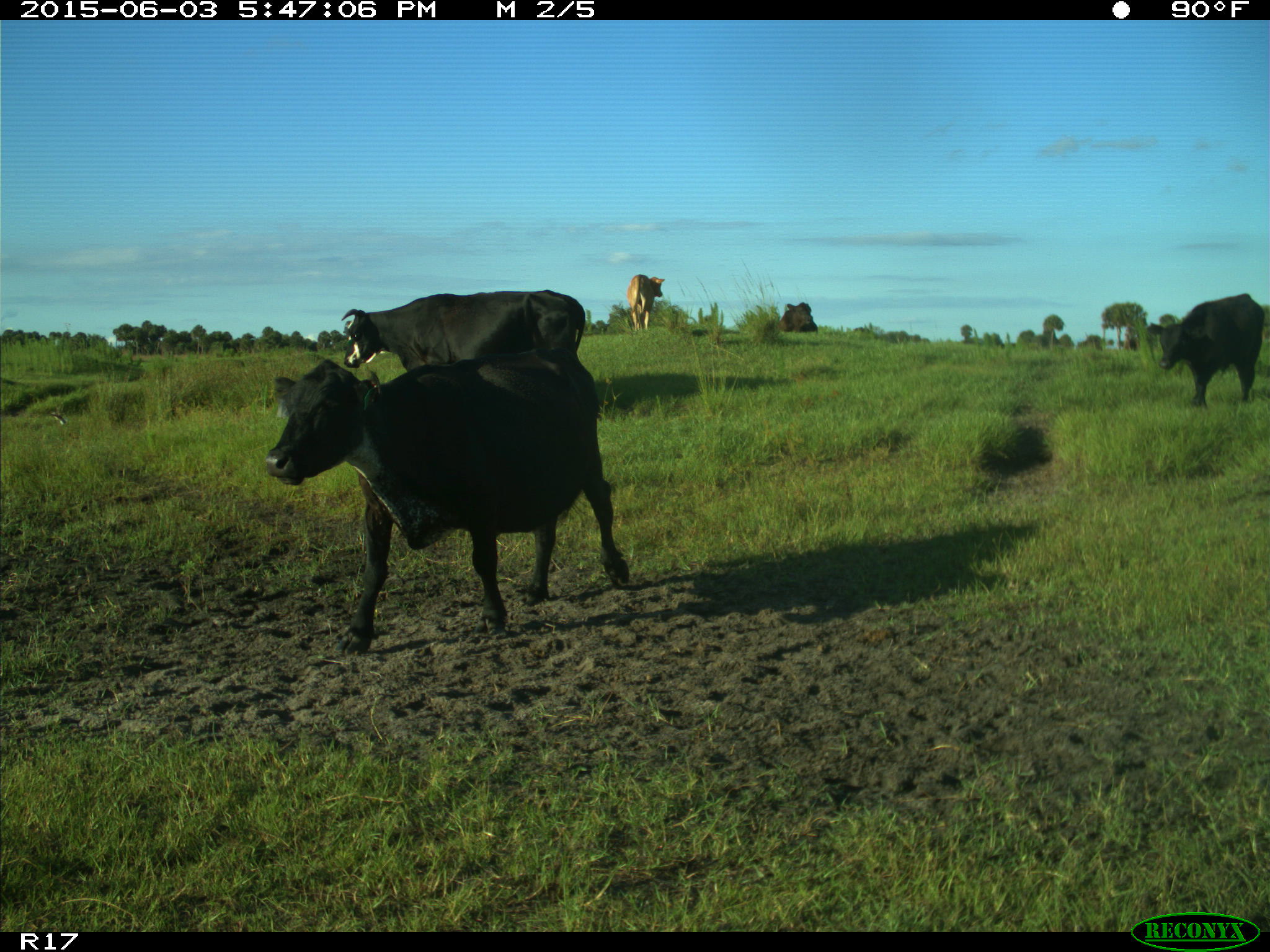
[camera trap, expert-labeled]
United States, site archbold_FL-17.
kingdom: Animalia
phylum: Chordata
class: Mammalia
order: Artiodactyla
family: Bovidae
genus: Bos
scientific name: Bos taurus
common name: domestic cow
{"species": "Bos taurus (domestic cow)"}